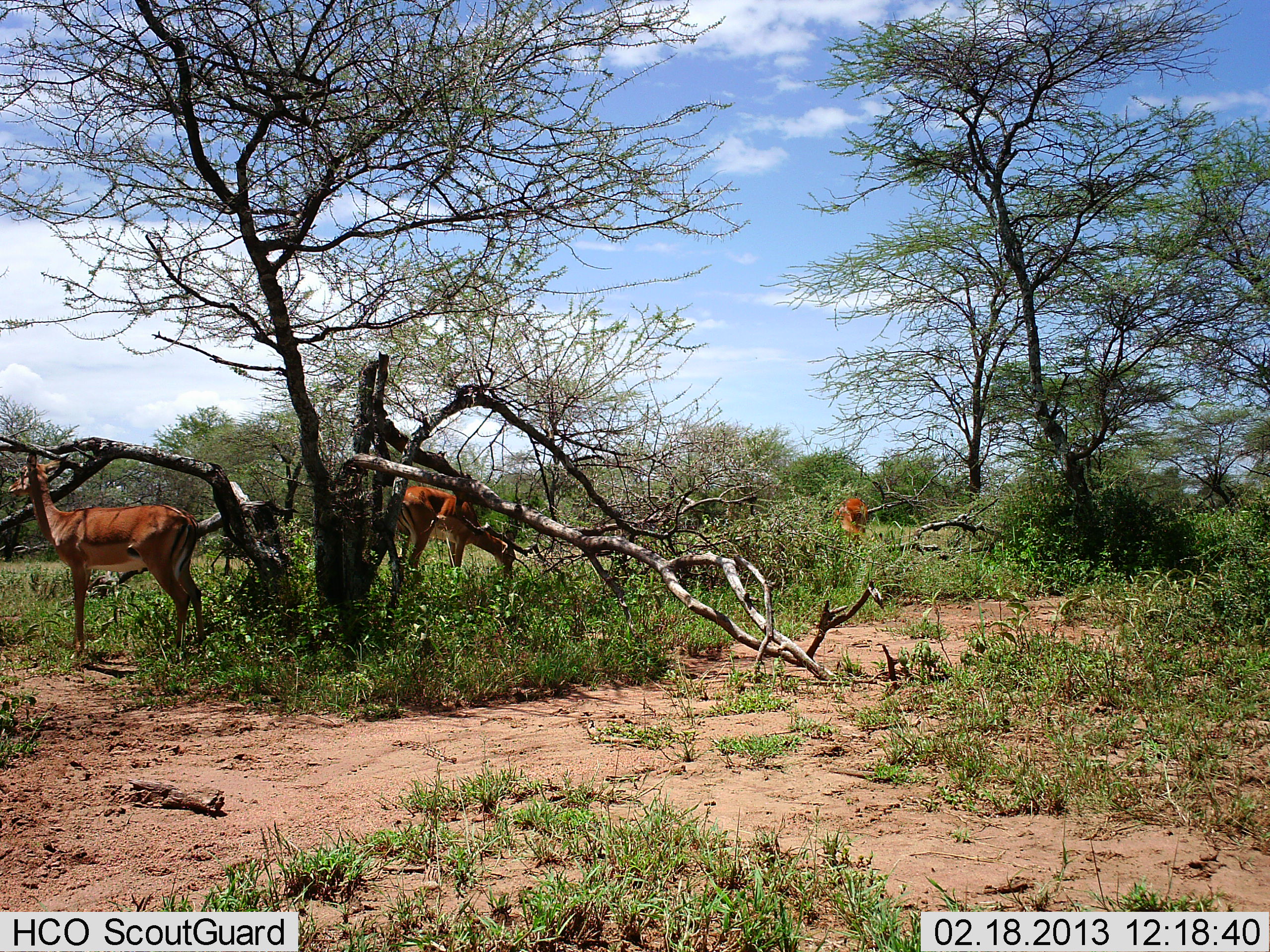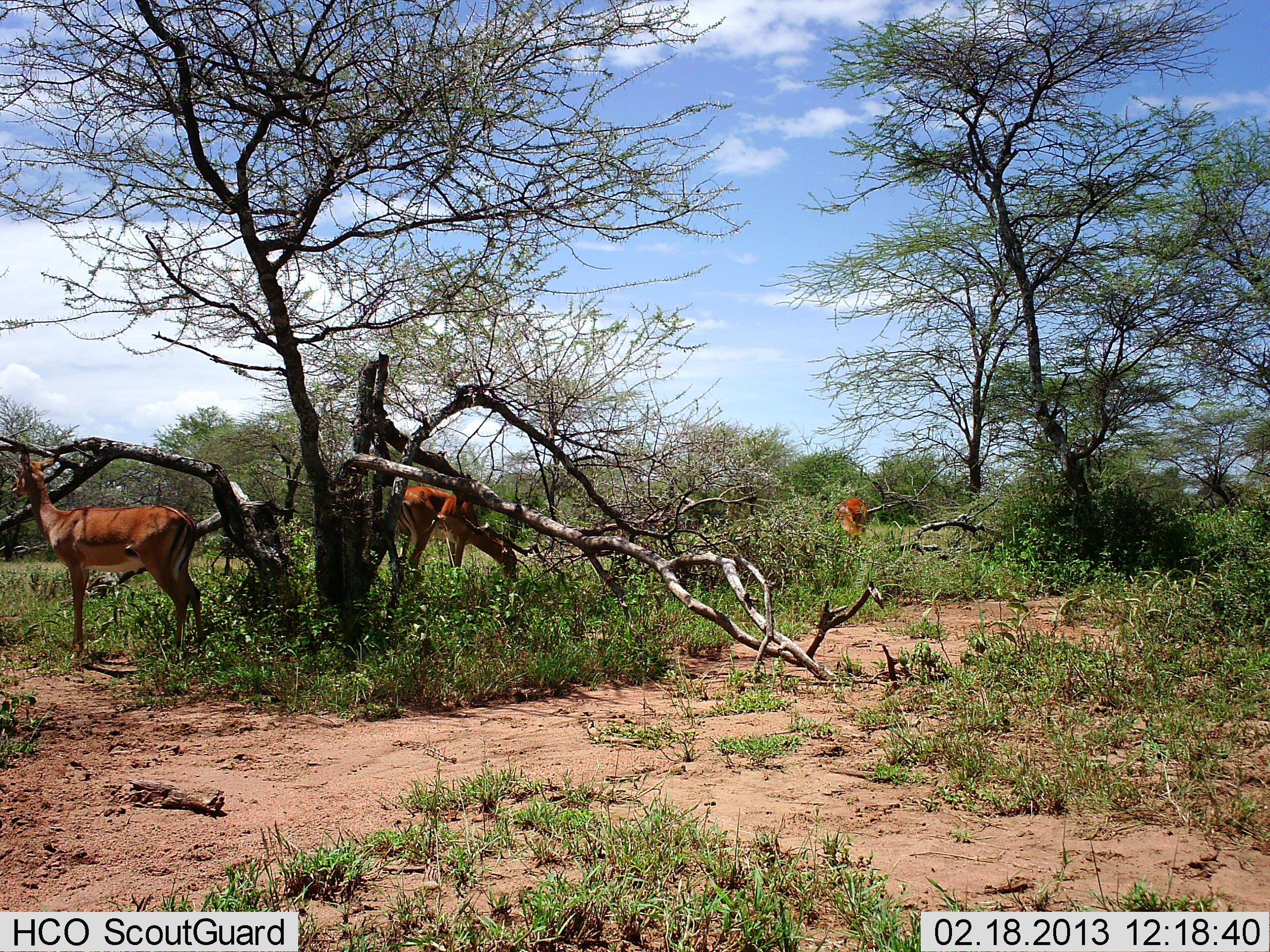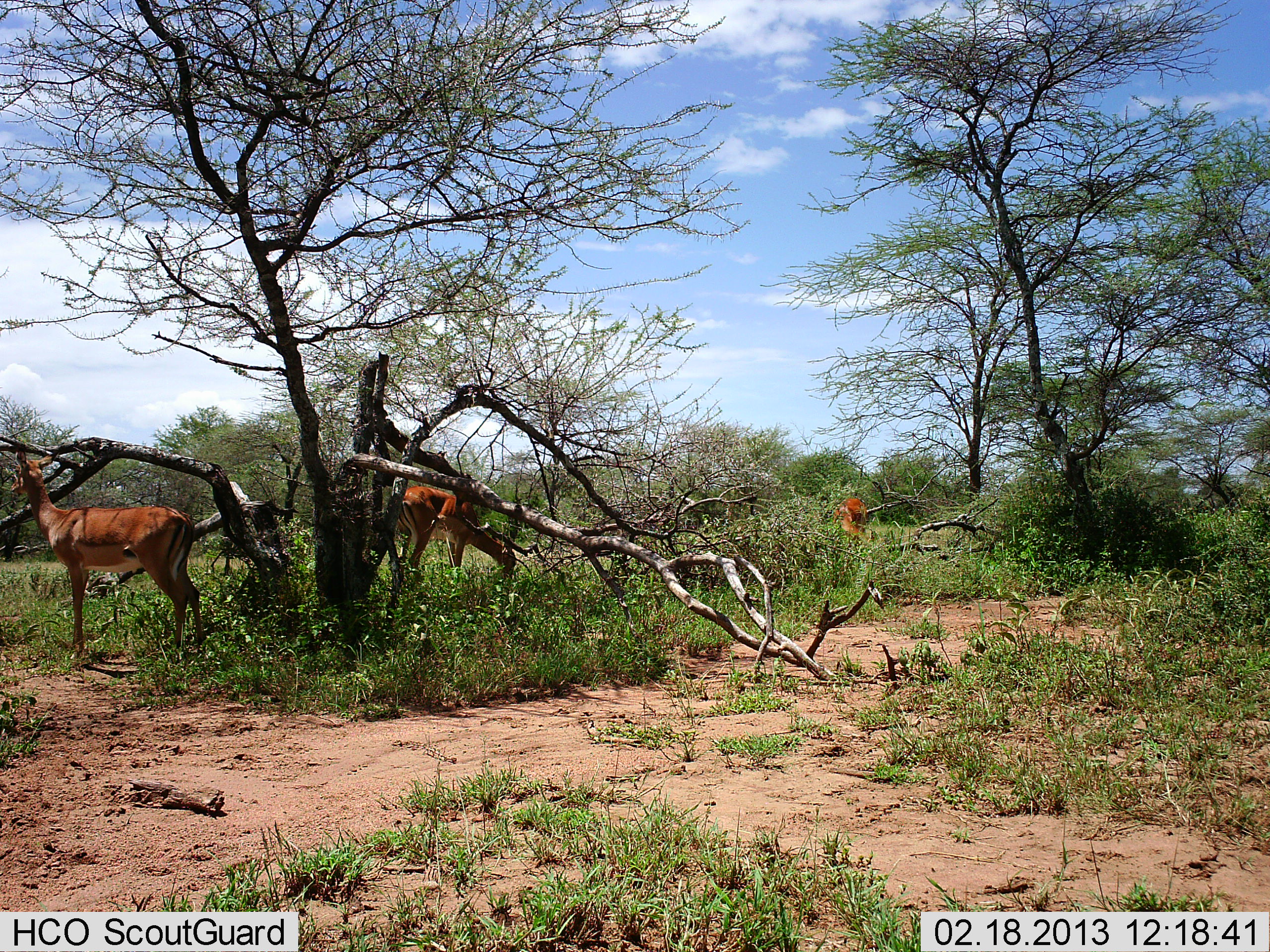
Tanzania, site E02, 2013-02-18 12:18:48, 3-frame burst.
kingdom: Animalia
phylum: Chordata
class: Mammalia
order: Artiodactyla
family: Bovidae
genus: Aepyceros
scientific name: Aepyceros melampus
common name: impala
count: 3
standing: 75%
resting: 4%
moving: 4%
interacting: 0%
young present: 0%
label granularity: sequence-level